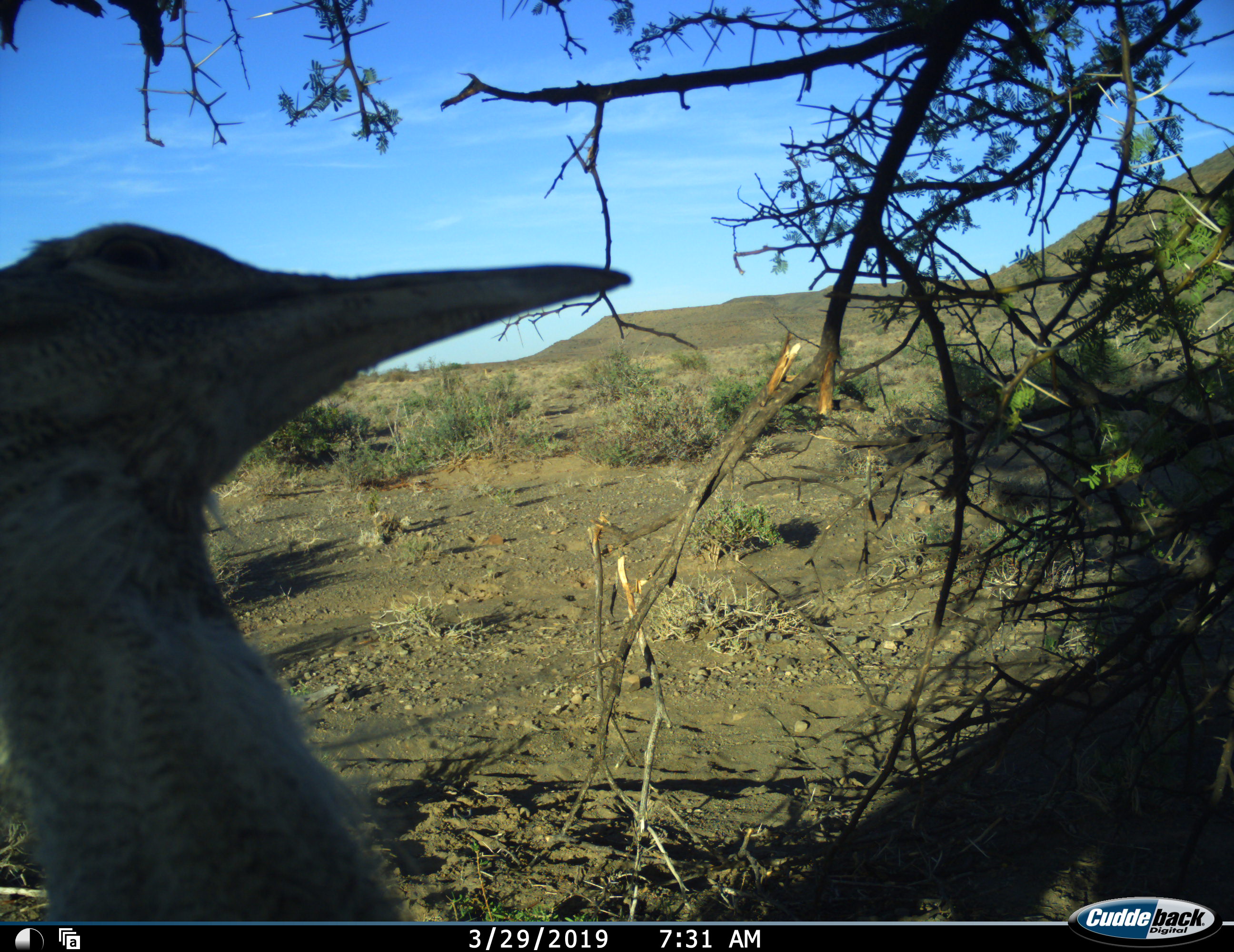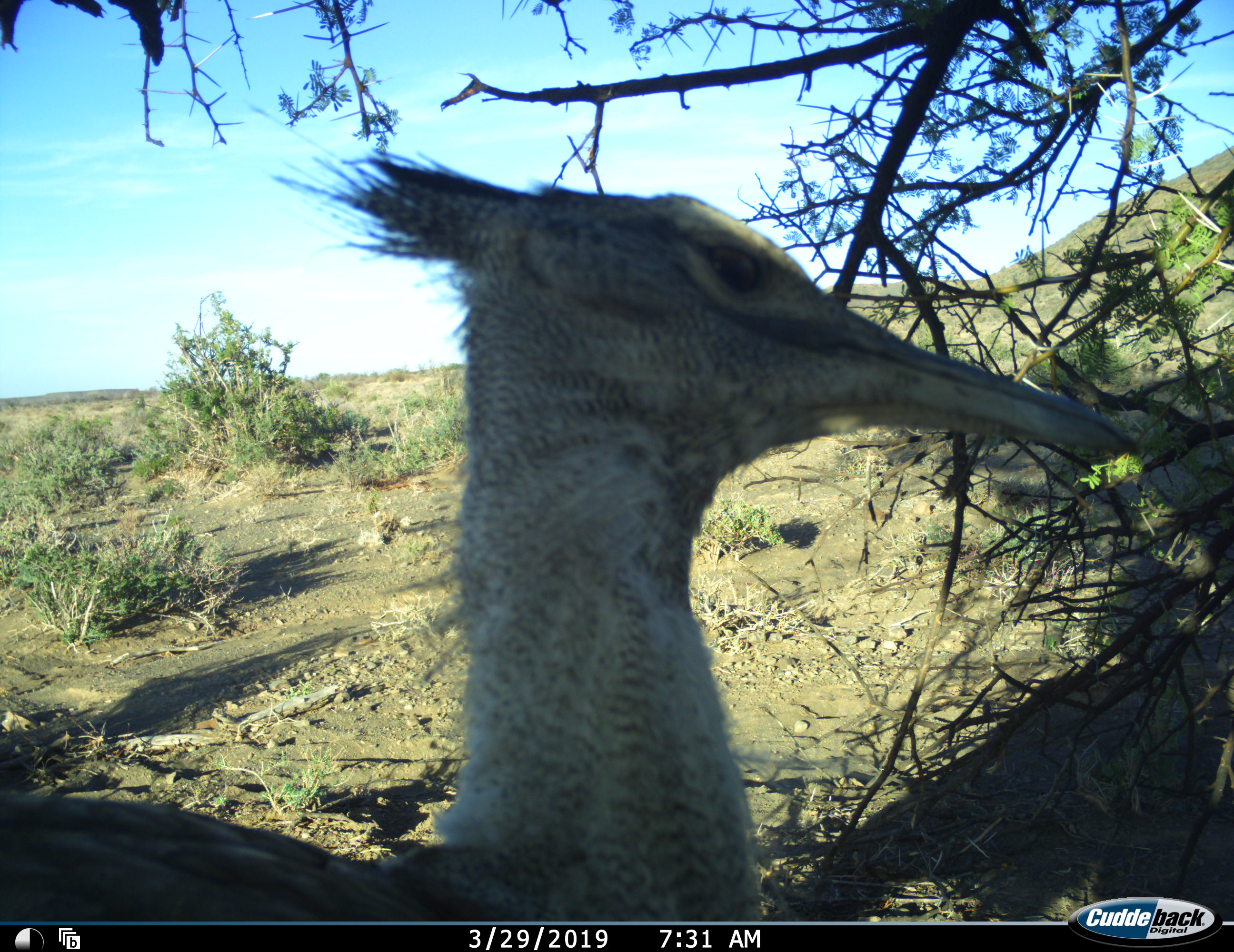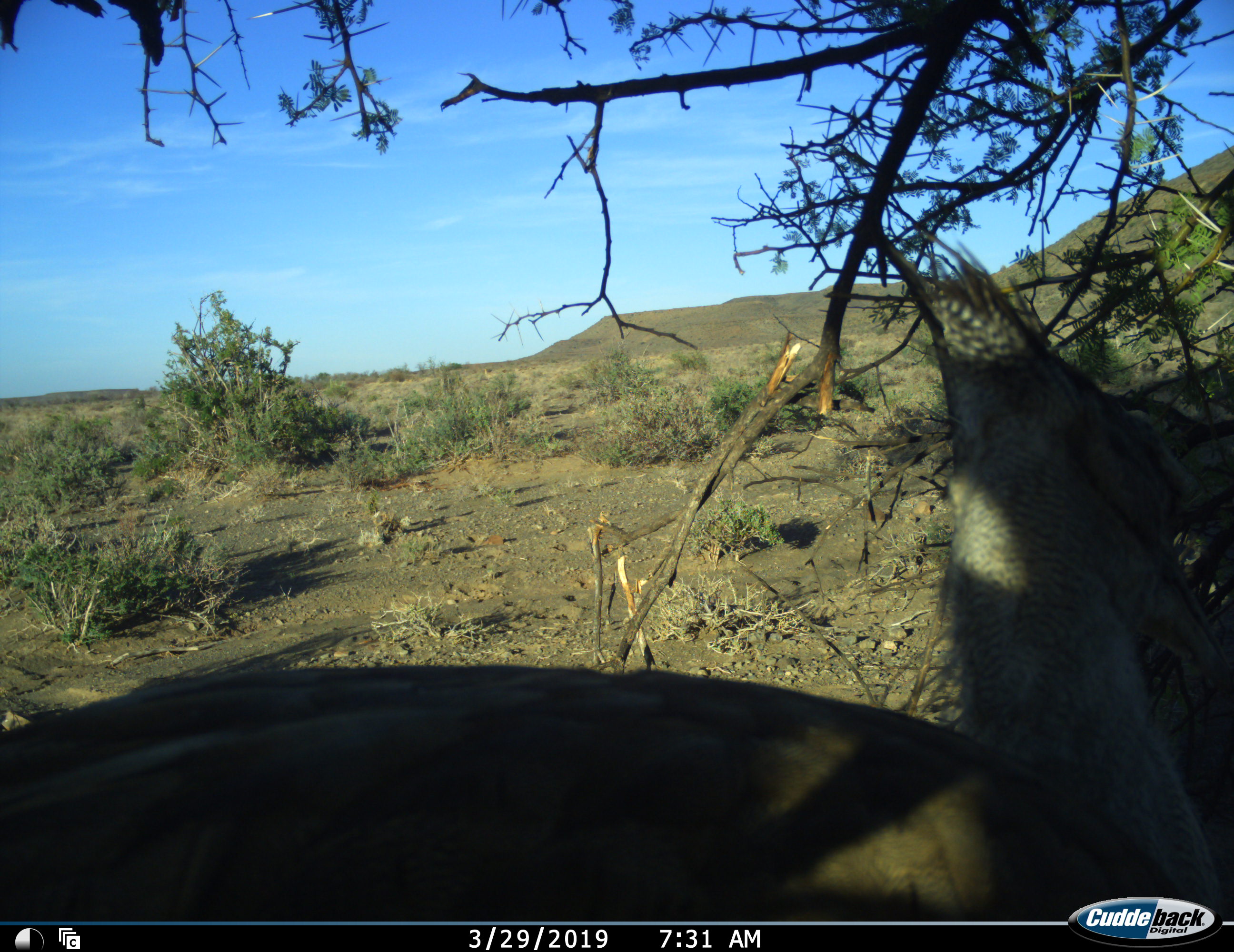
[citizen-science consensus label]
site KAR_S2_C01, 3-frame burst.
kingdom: Animalia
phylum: Chordata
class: Aves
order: Otidiformes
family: Otididae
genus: Ardeotis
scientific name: Ardeotis kori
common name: kori bustard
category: bustardkori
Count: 1.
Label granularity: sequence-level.